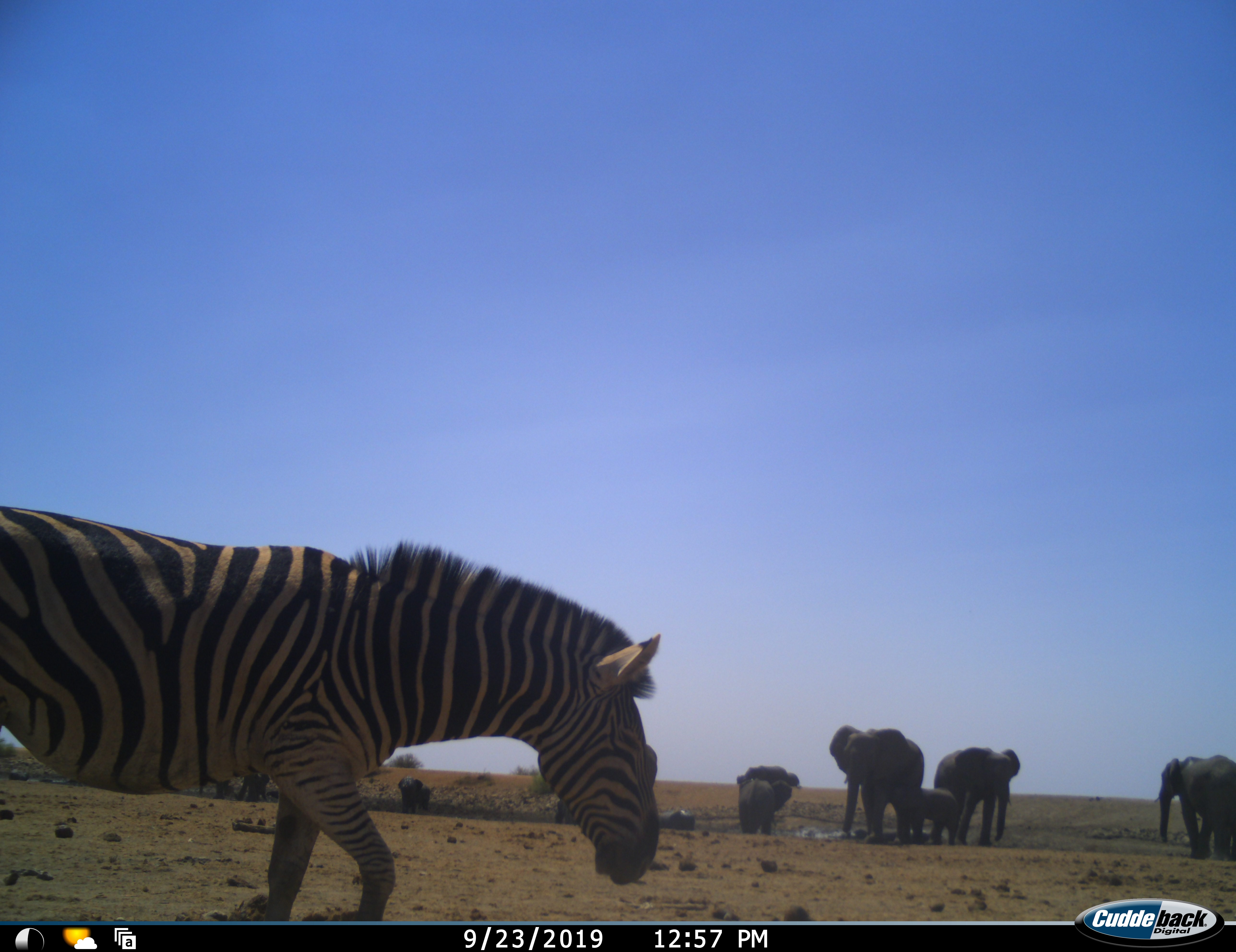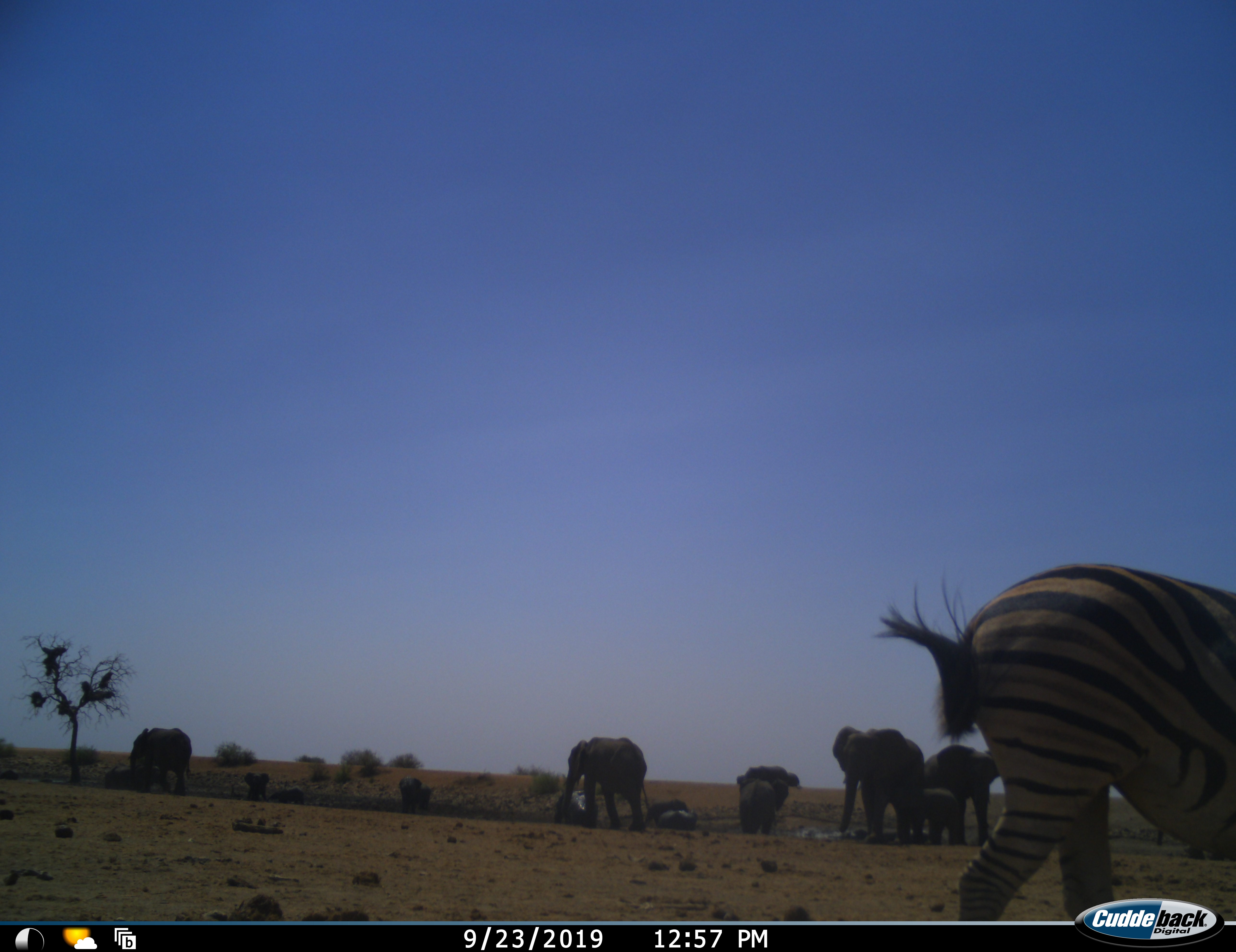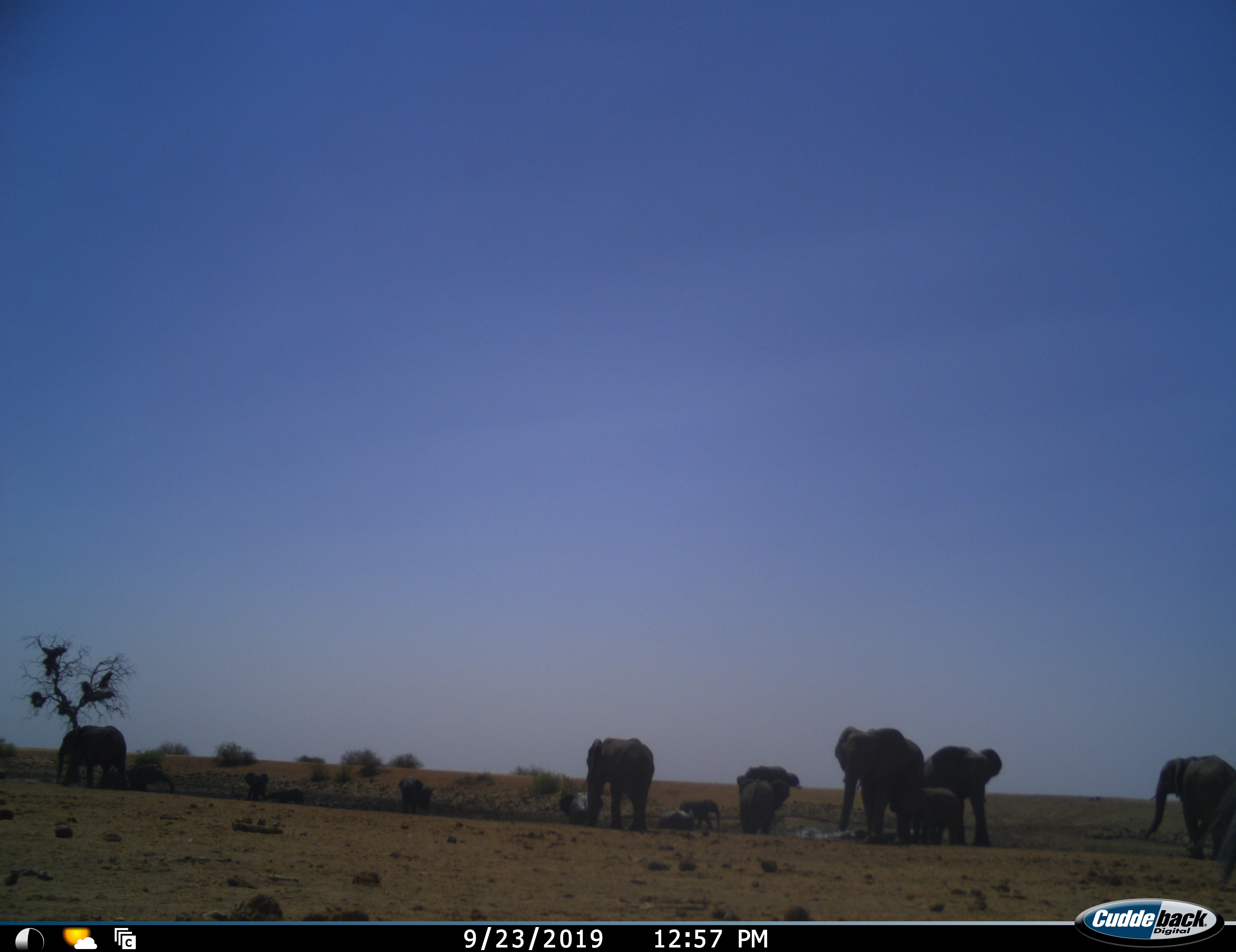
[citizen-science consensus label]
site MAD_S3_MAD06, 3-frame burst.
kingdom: Animalia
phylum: Chordata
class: Mammalia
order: Proboscidea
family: Elephantidae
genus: Loxodonta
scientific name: Loxodonta africana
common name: african bush elephant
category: elephant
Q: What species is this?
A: Elephant (african bush elephant) (Loxodonta africana).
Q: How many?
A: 9.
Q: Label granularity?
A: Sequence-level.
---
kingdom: Animalia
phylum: Chordata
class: Mammalia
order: Perissodactyla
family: Equidae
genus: Equus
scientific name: Equus quagga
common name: plains zebra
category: zebraplains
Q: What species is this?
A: Zebraplains (plains zebra) (Equus quagga).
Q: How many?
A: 1.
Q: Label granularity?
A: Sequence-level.